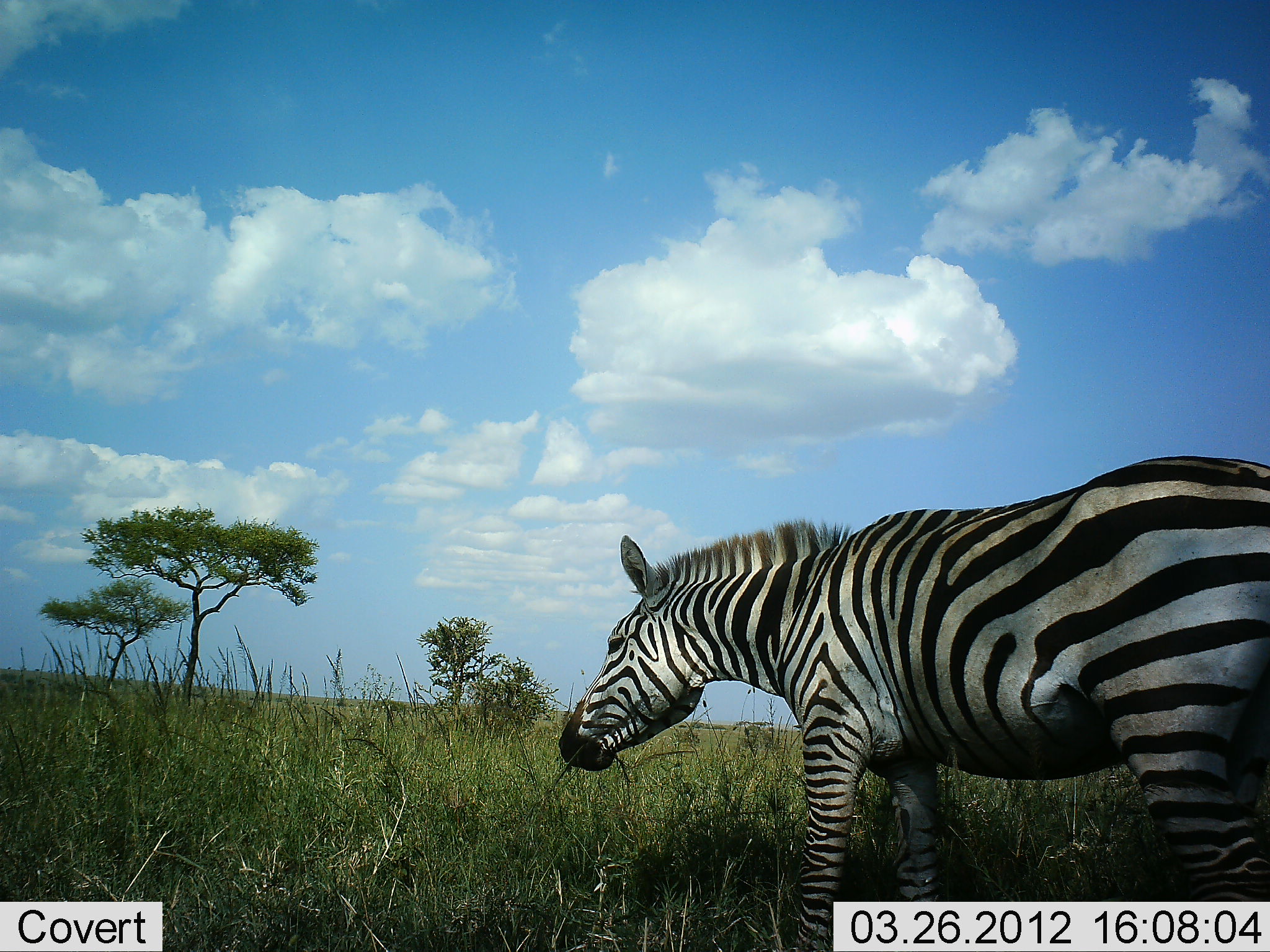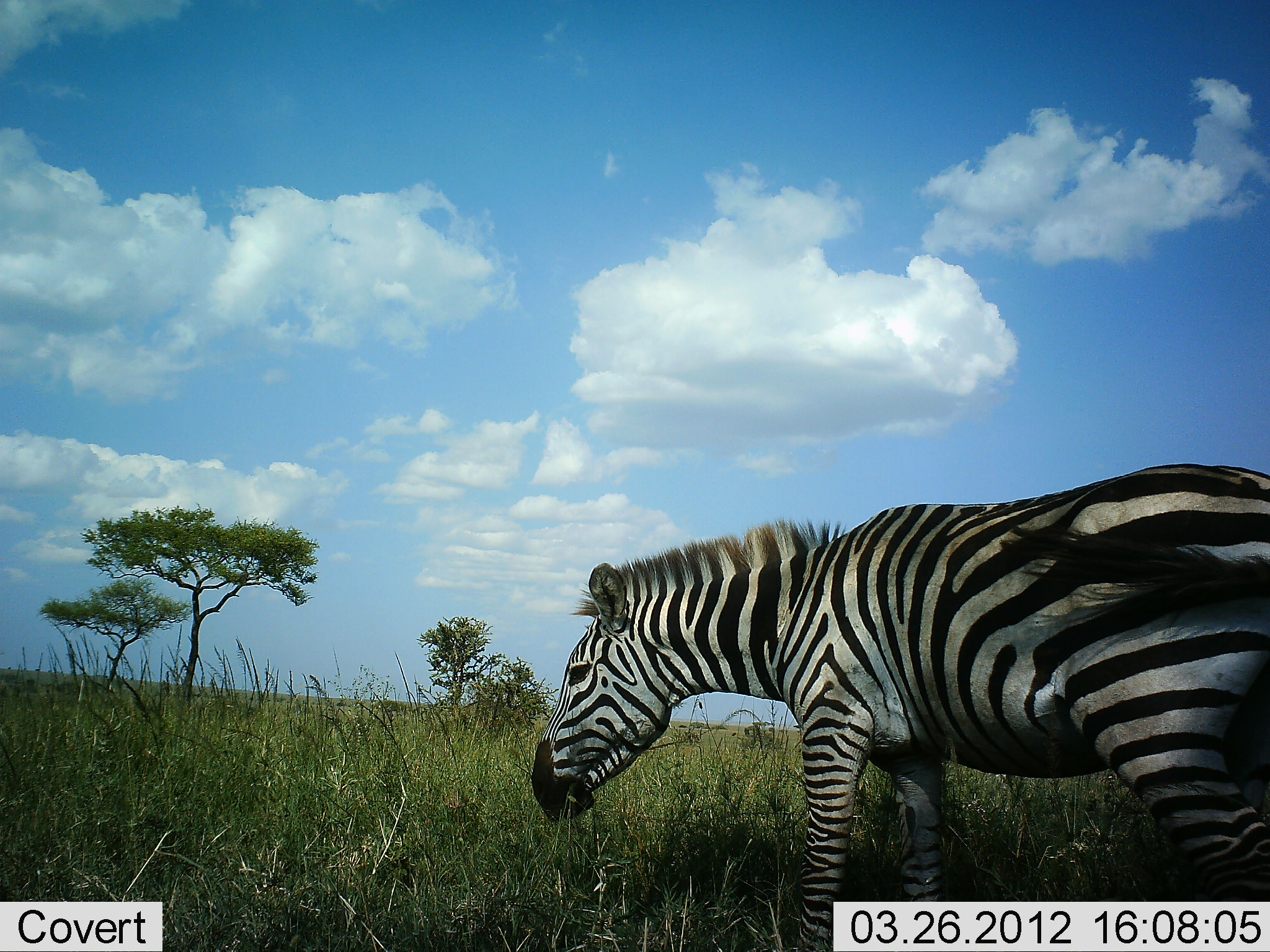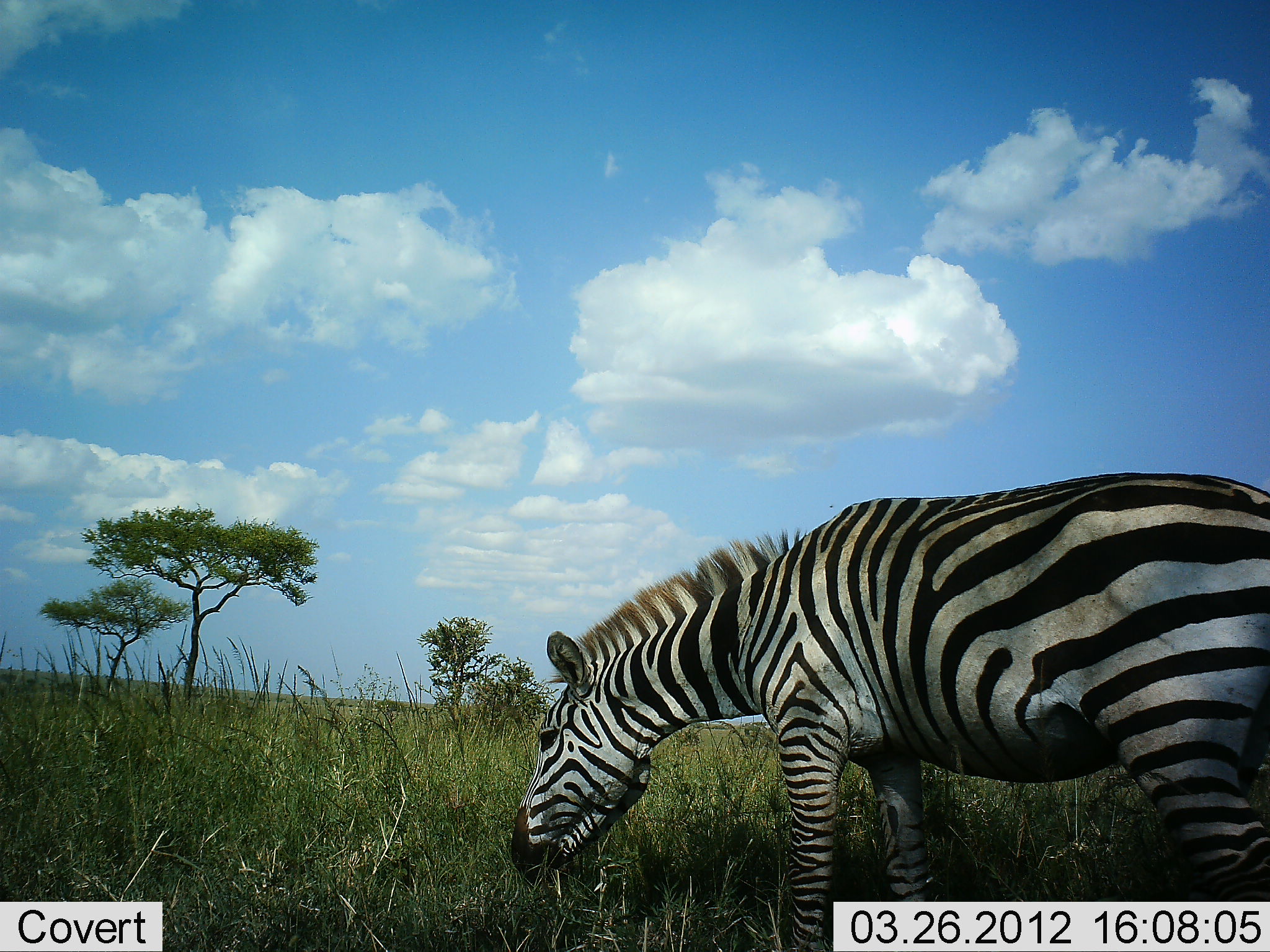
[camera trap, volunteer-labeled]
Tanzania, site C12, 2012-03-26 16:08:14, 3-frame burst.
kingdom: Animalia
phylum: Chordata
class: Mammalia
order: Perissodactyla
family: Equidae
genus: Equus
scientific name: Equus quagga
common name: plains zebra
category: zebra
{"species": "zebra (plains zebra) (Equus quagga)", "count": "1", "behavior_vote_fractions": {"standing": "33%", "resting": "6%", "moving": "0%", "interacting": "0%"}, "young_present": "0%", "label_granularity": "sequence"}